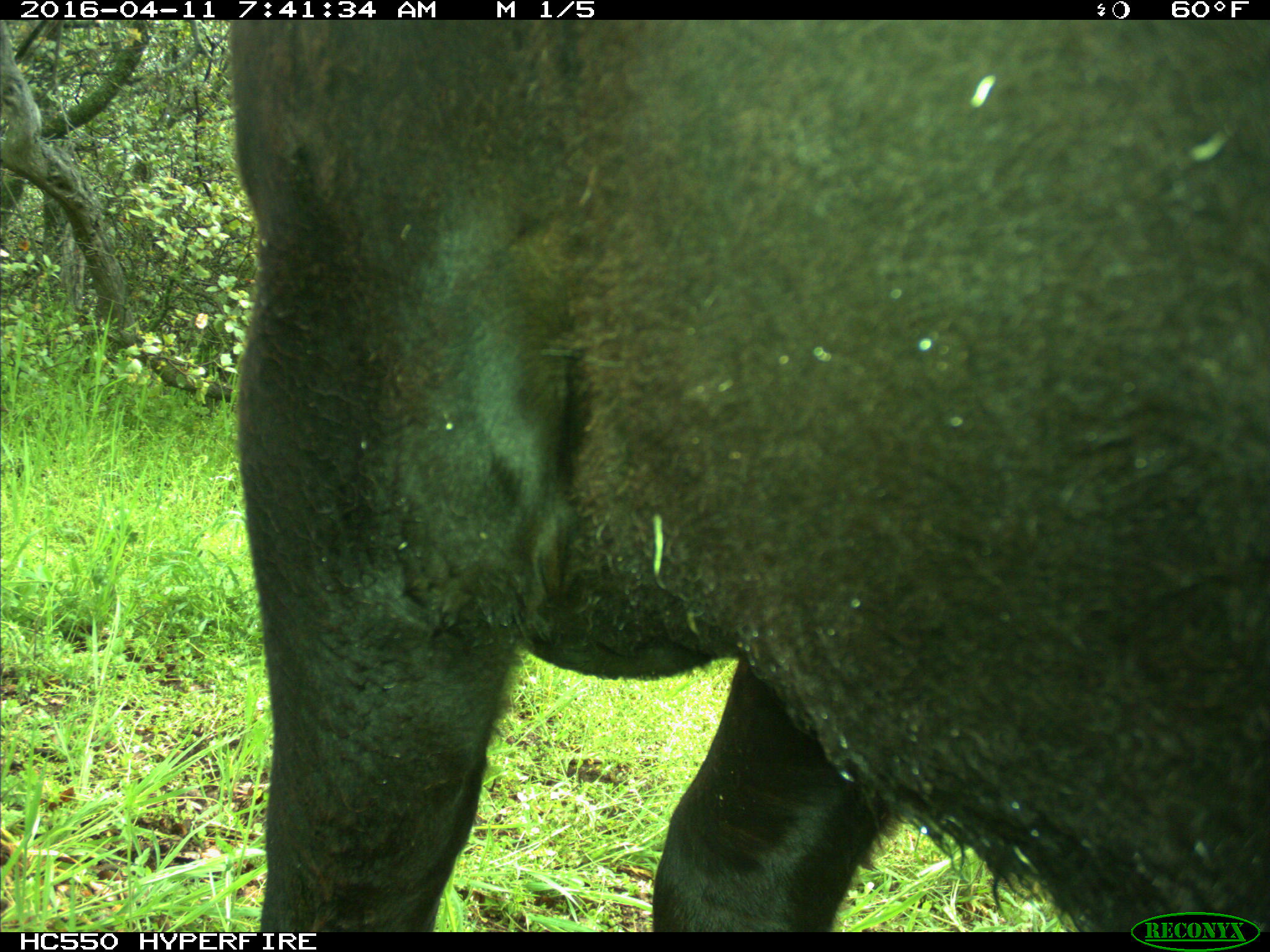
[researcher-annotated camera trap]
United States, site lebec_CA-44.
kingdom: Animalia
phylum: Chordata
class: Mammalia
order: Artiodactyla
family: Bovidae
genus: Bos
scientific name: Bos taurus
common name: domestic cow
Bos taurus (domestic cow).